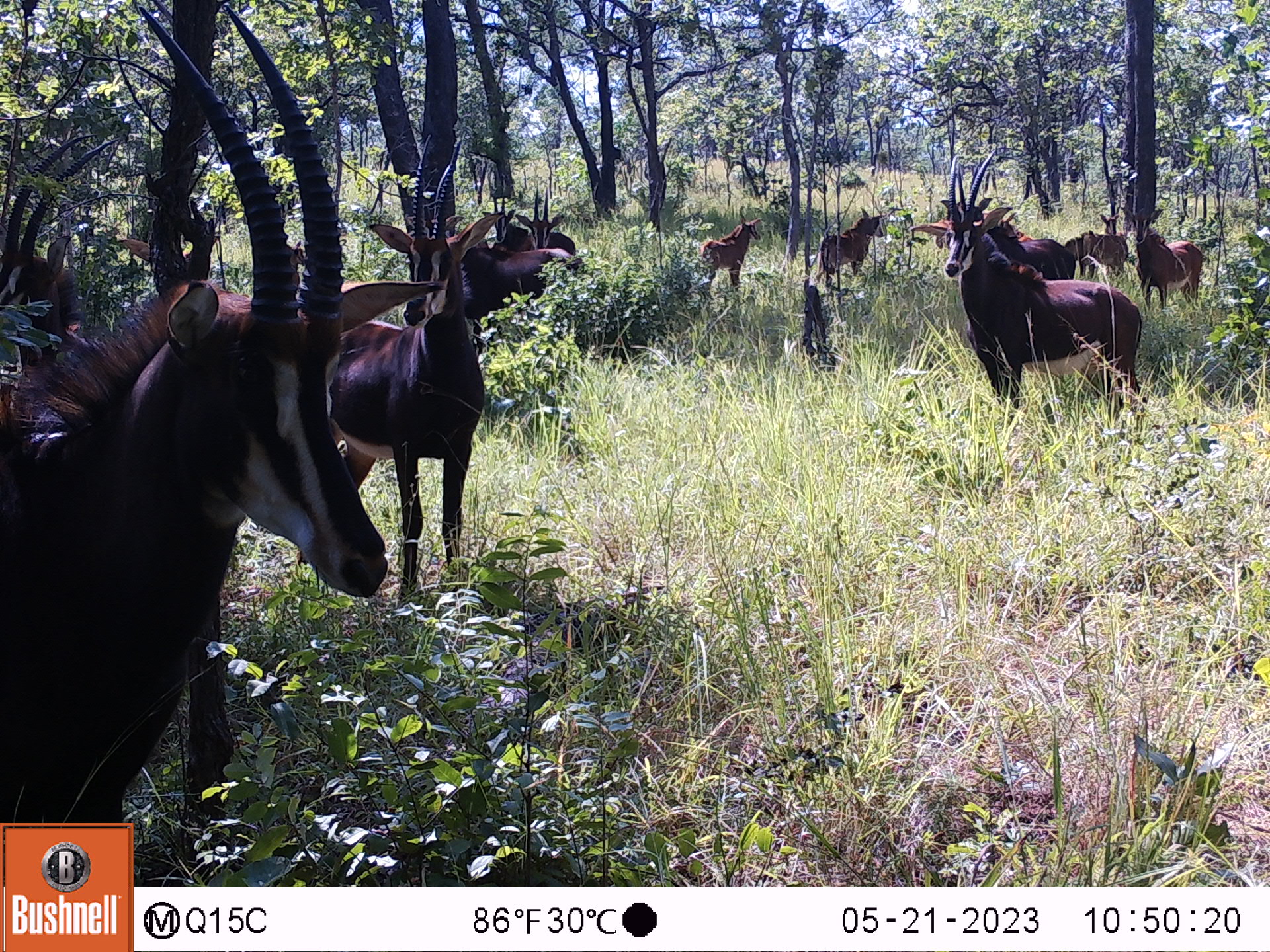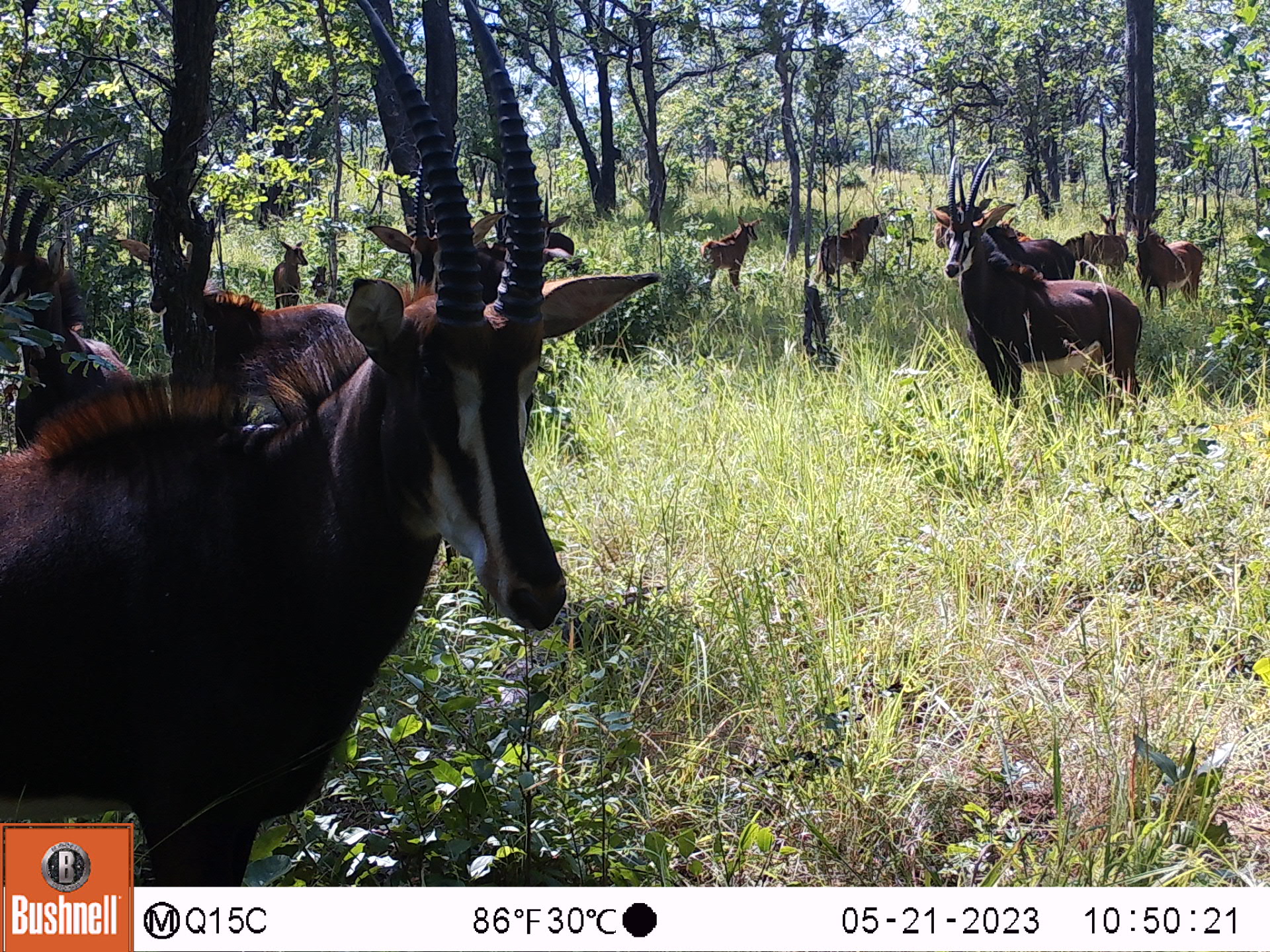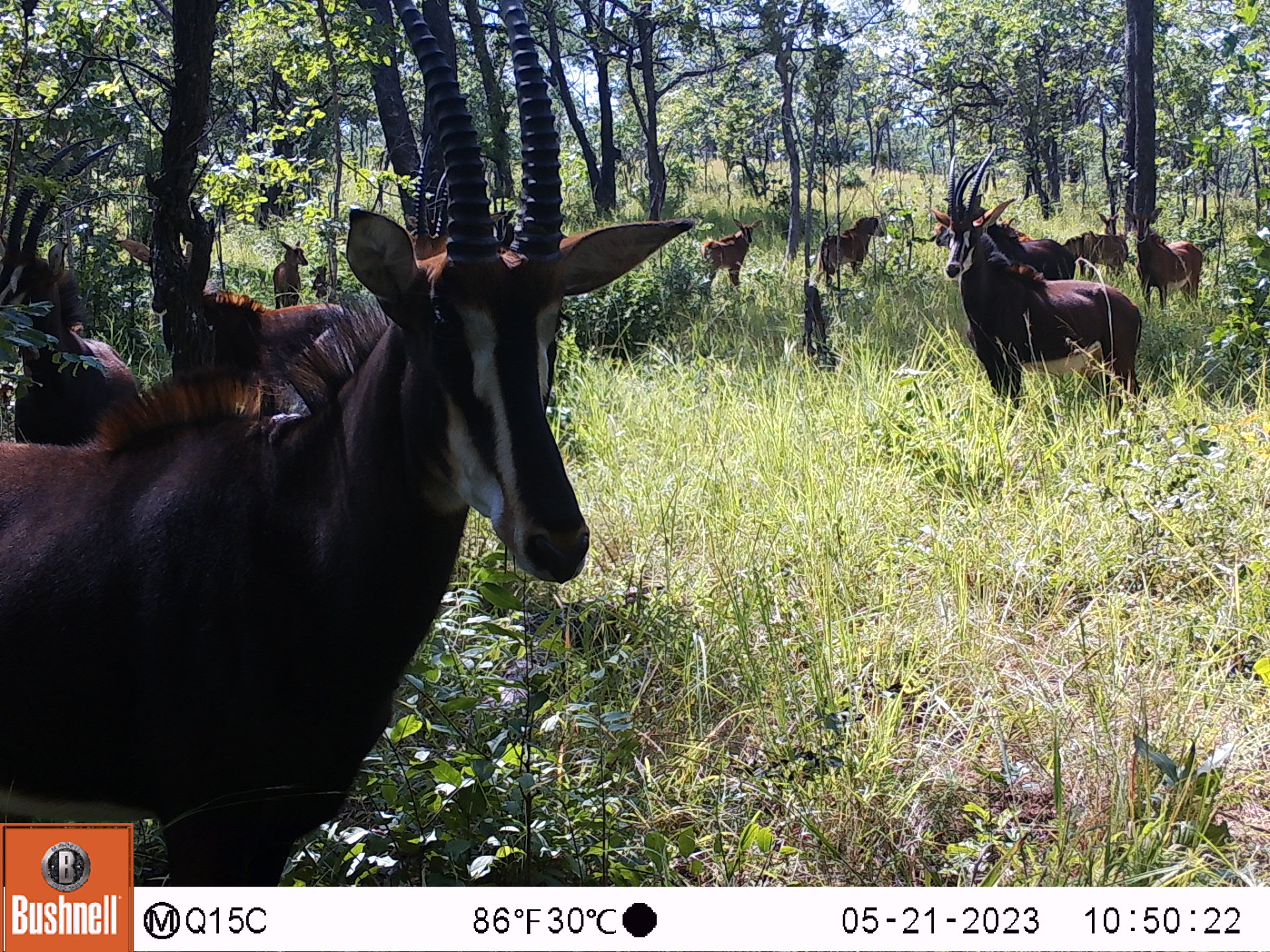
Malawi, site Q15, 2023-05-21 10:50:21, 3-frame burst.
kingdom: Animalia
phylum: Chordata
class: Mammalia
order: Artiodactyla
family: Bovidae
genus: Hippotragus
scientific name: Hippotragus niger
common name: sable antelope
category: sable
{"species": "sable (sable antelope) (Hippotragus niger)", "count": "16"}